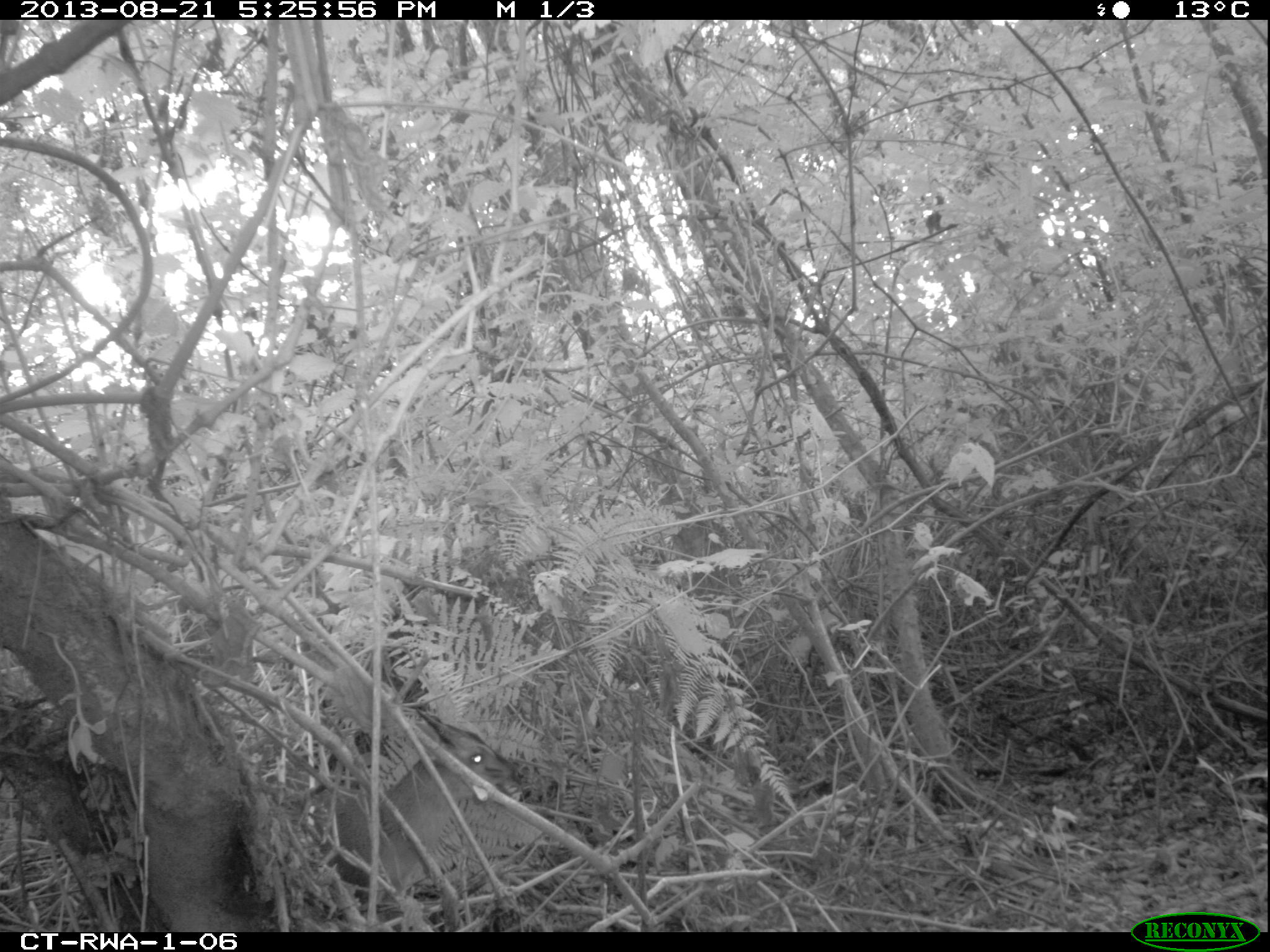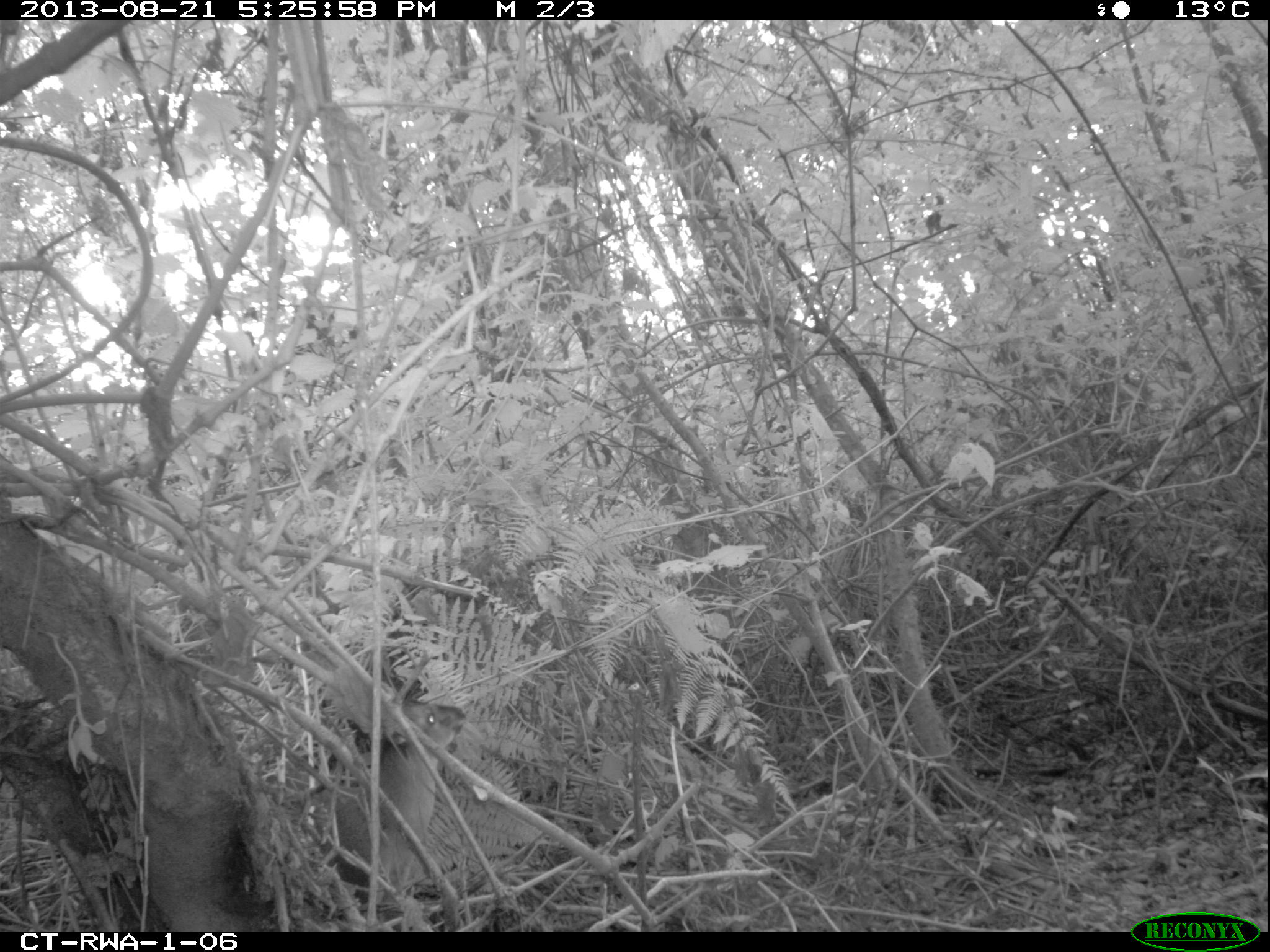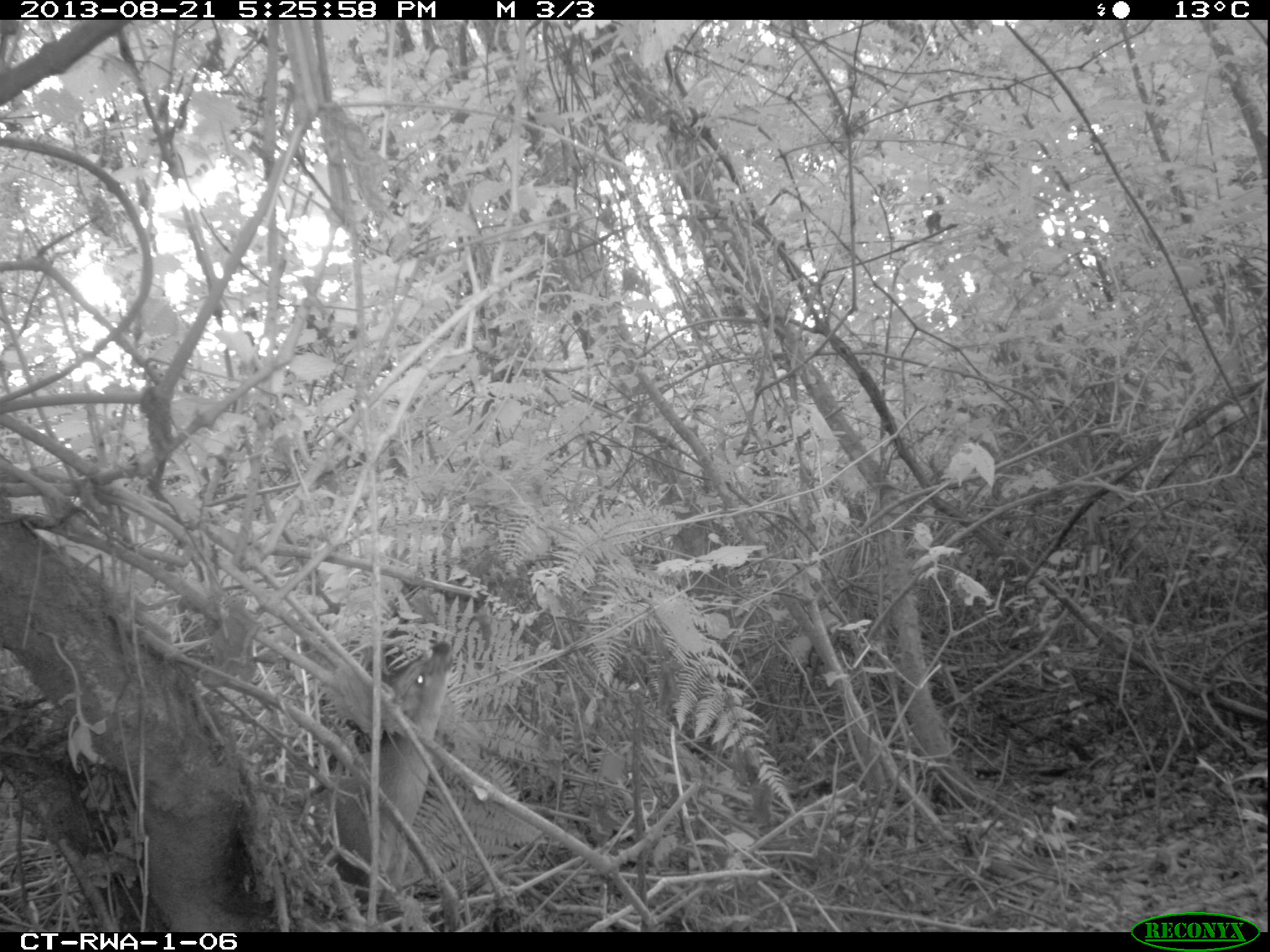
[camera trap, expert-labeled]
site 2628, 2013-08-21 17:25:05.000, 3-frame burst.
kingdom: Animalia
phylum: Chordata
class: Mammalia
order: Artiodactyla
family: Bovidae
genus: Cephalophus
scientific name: Cephalophus nigrifrons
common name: black-fronted duiker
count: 1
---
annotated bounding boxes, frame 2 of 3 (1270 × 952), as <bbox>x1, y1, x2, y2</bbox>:
cephalophus nigrifrons: <bbox>282, 693, 465, 924</bbox>